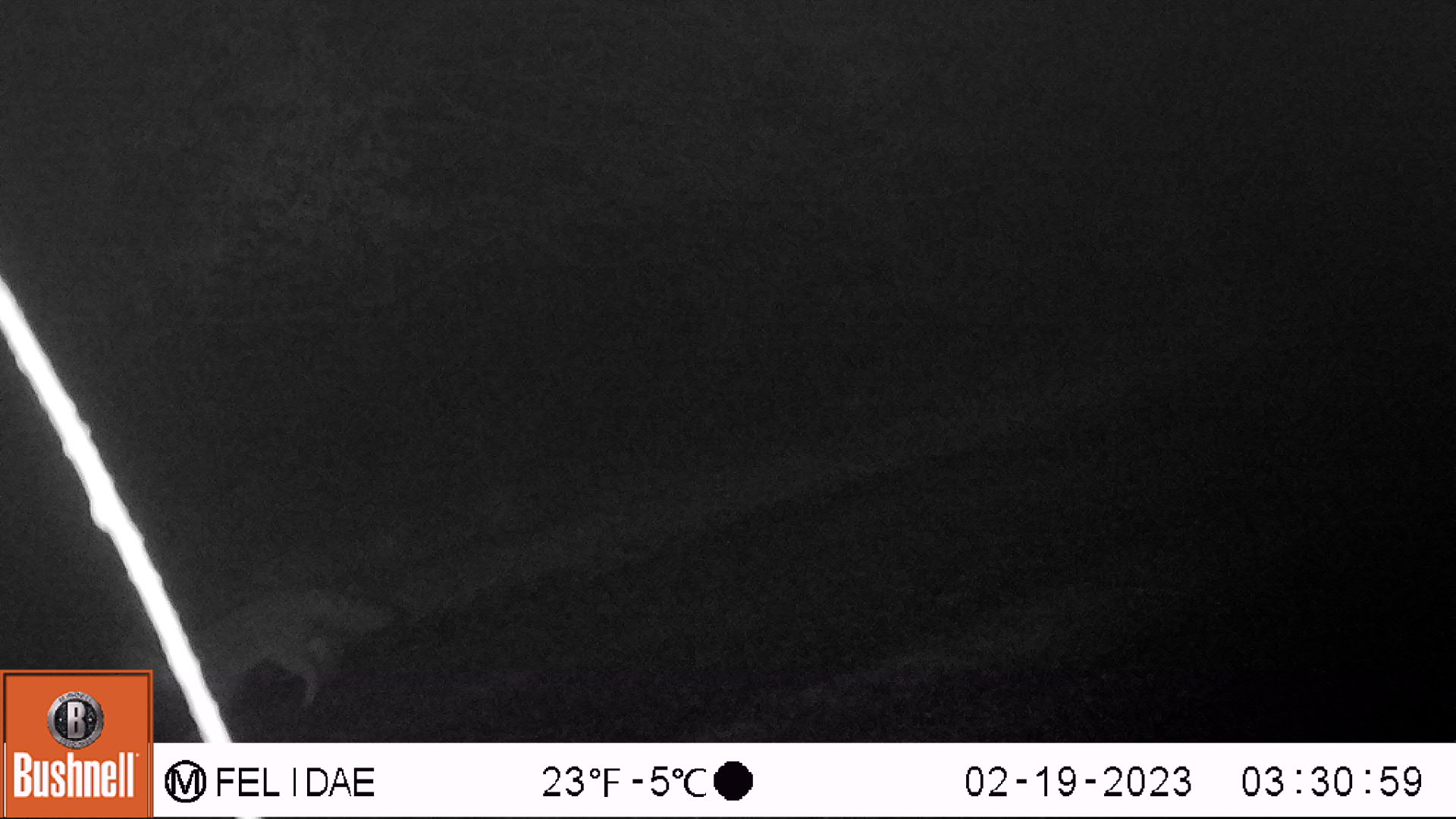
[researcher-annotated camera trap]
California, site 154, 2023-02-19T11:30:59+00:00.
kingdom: Animalia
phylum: Chordata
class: Mammalia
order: Carnivora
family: Canidae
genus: Urocyon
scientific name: Urocyon cinereoargenteus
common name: gray fox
Gray fox (Urocyon cinereoargenteus).